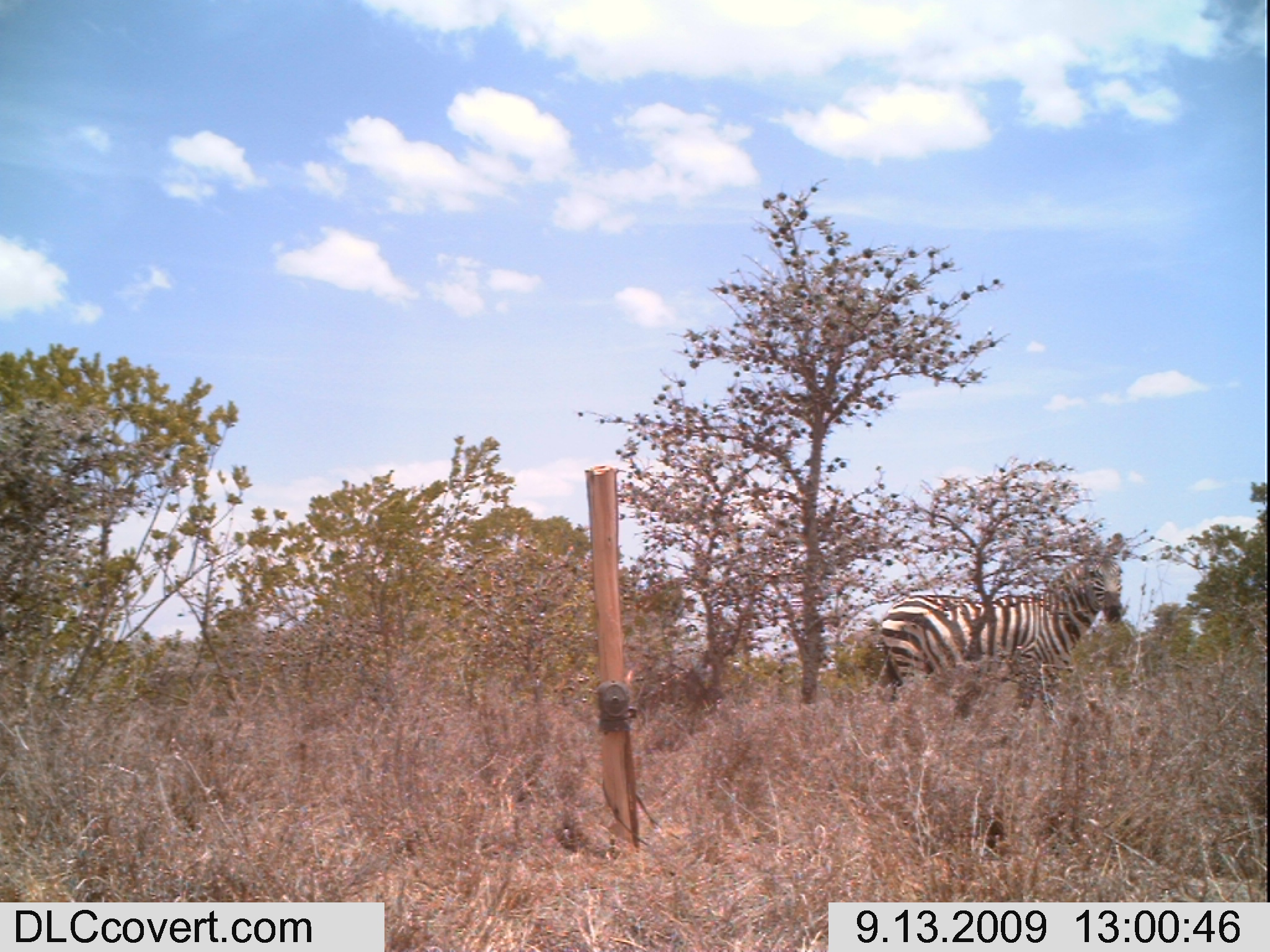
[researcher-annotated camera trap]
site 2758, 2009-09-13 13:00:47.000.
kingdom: Animalia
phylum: Chordata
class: Mammalia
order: Perissodactyla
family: Equidae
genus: Equus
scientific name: Equus quagga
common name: plains zebra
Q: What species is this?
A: Equus quagga (plains zebra).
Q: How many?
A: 1.